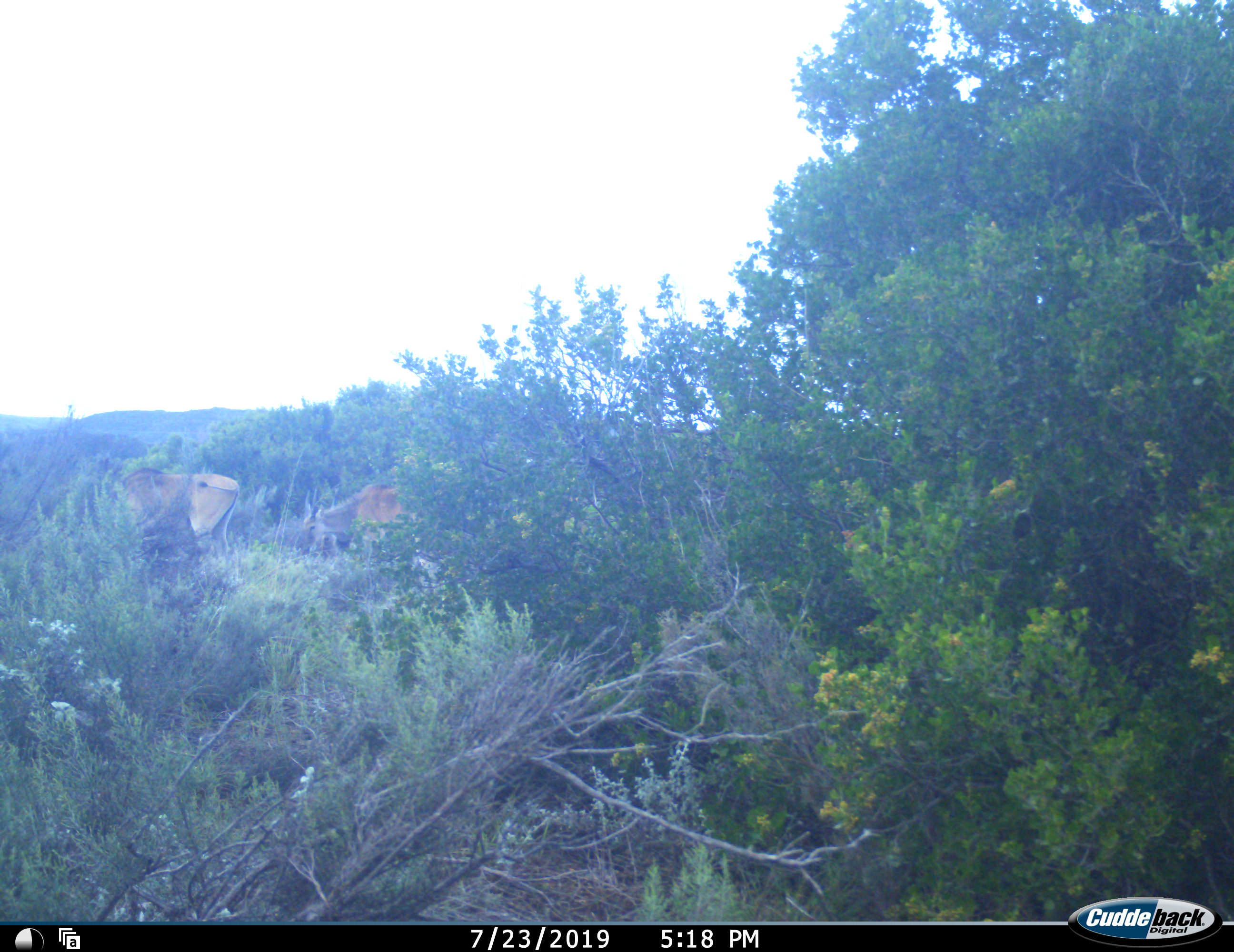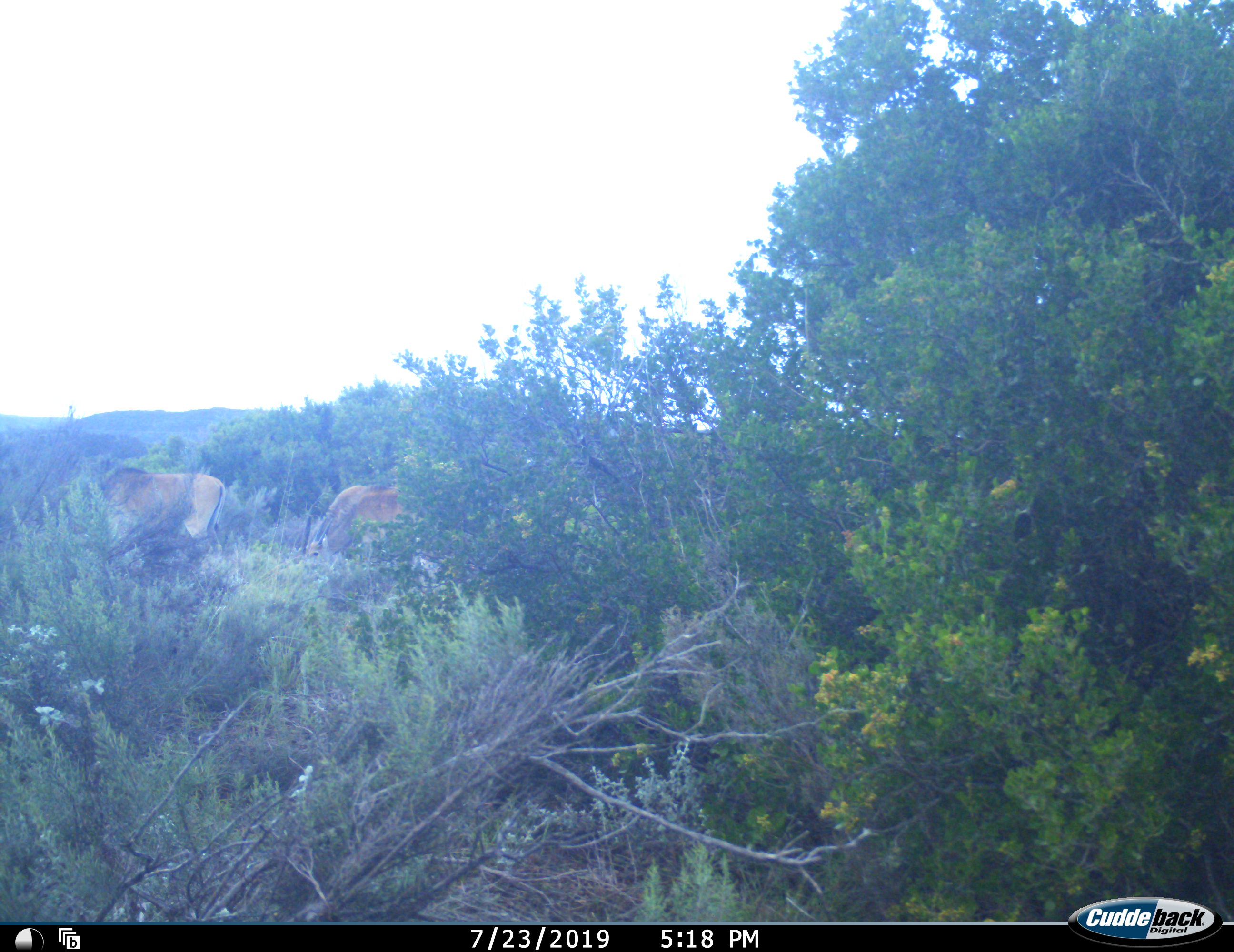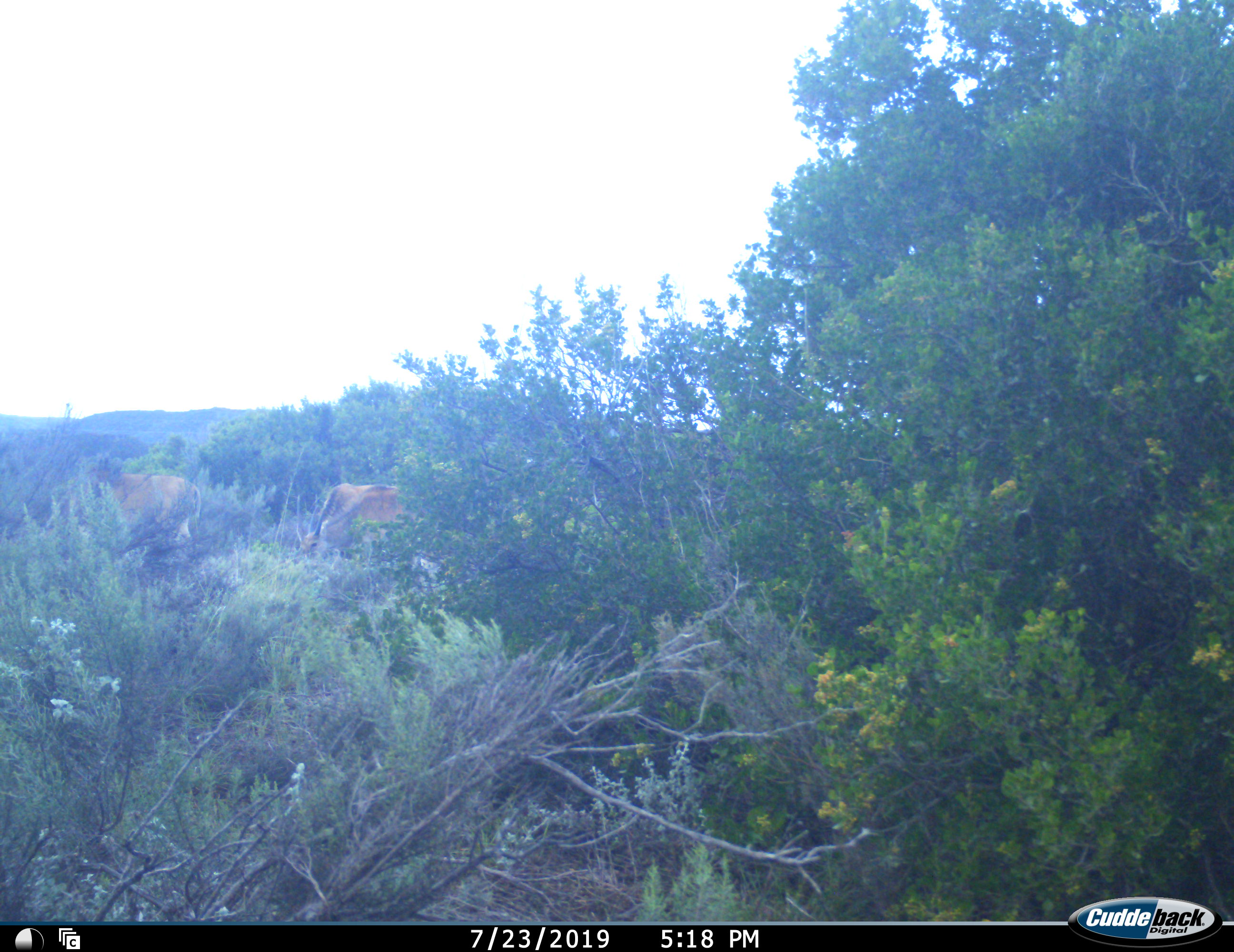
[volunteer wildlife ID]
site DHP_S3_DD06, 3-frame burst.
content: unidentified animal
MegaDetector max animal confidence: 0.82